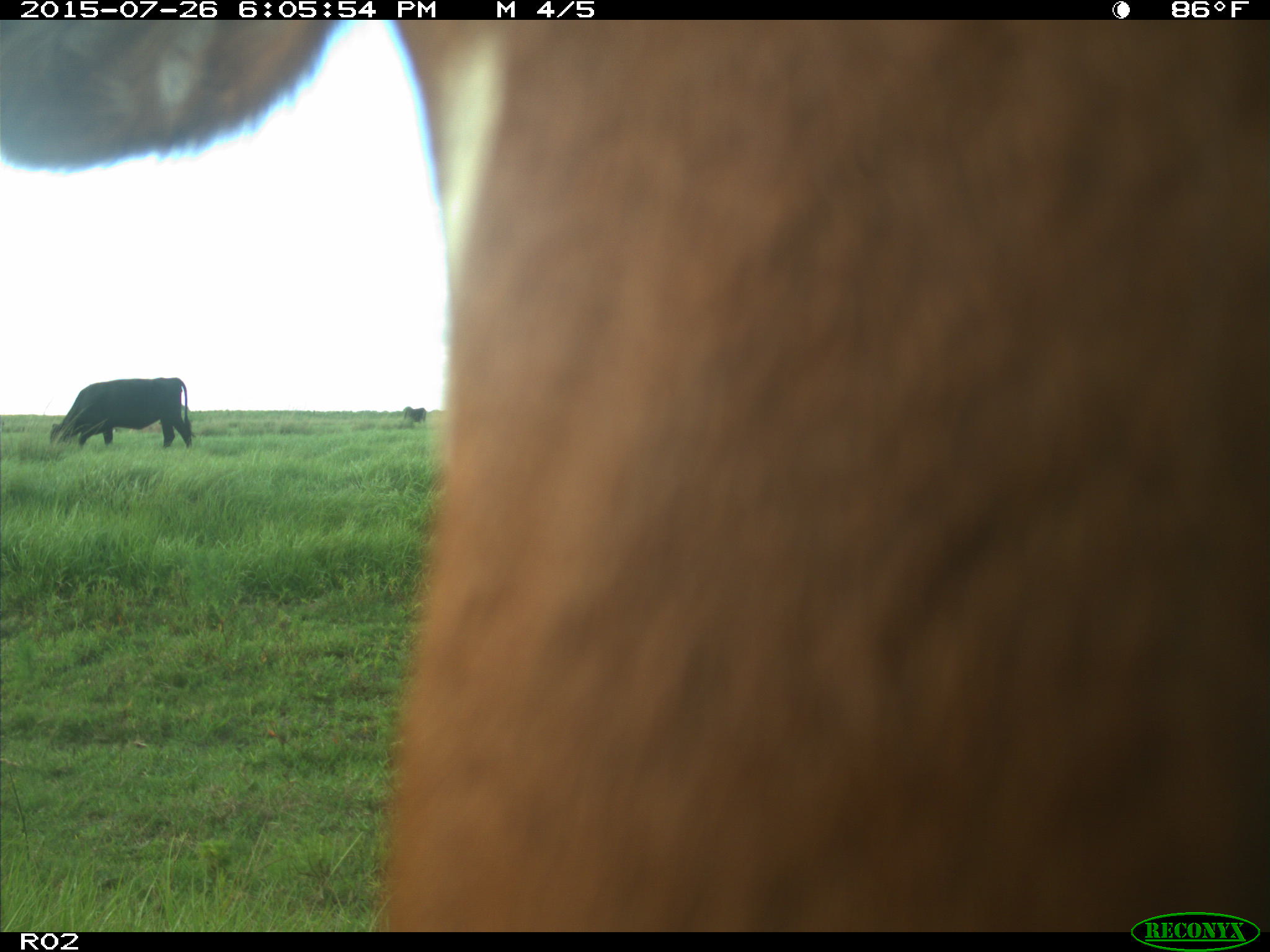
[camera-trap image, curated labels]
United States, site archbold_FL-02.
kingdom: Animalia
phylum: Chordata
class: Mammalia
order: Artiodactyla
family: Bovidae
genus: Bos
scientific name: Bos taurus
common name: domestic cow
Bos taurus (domestic cow).